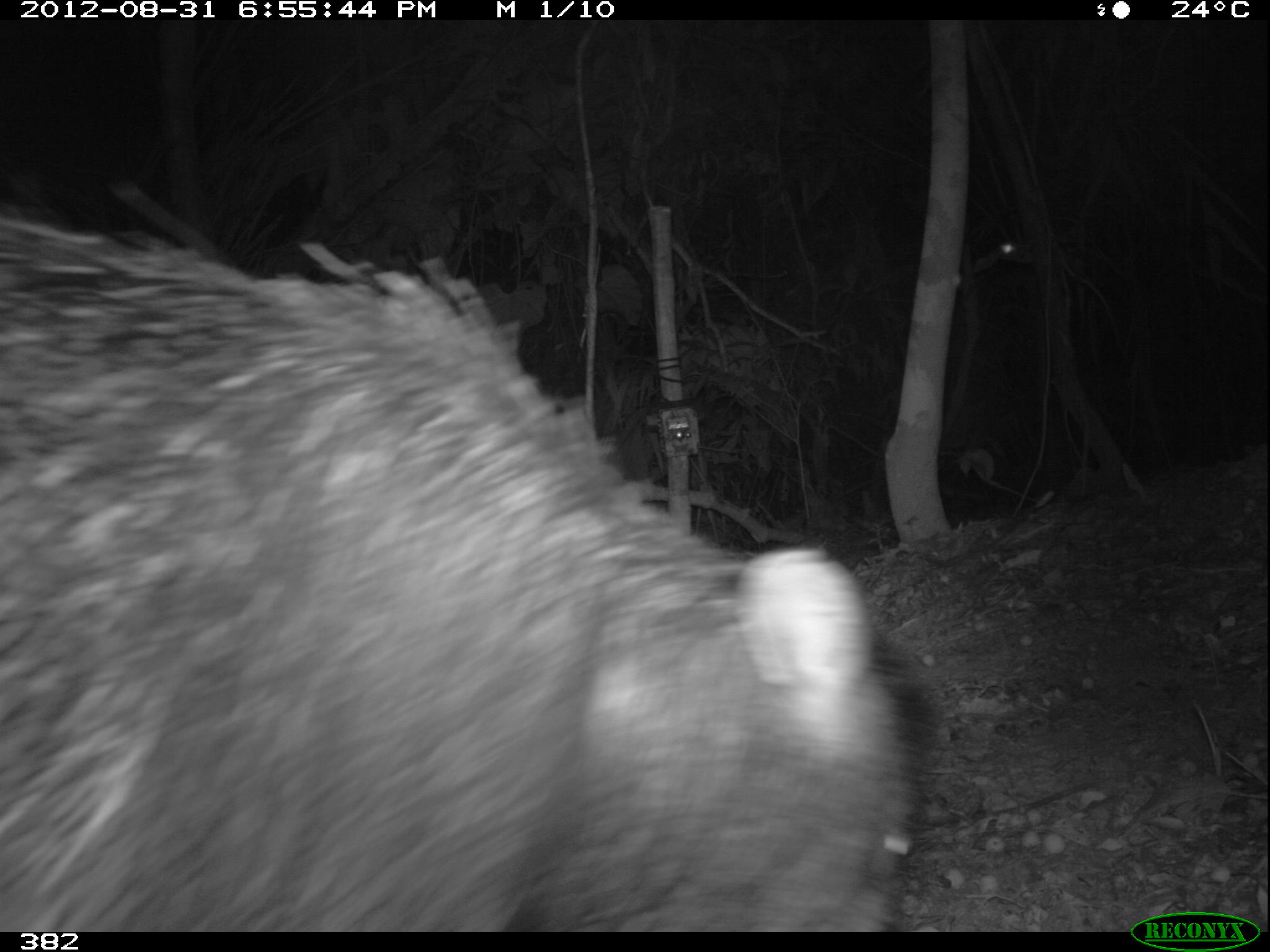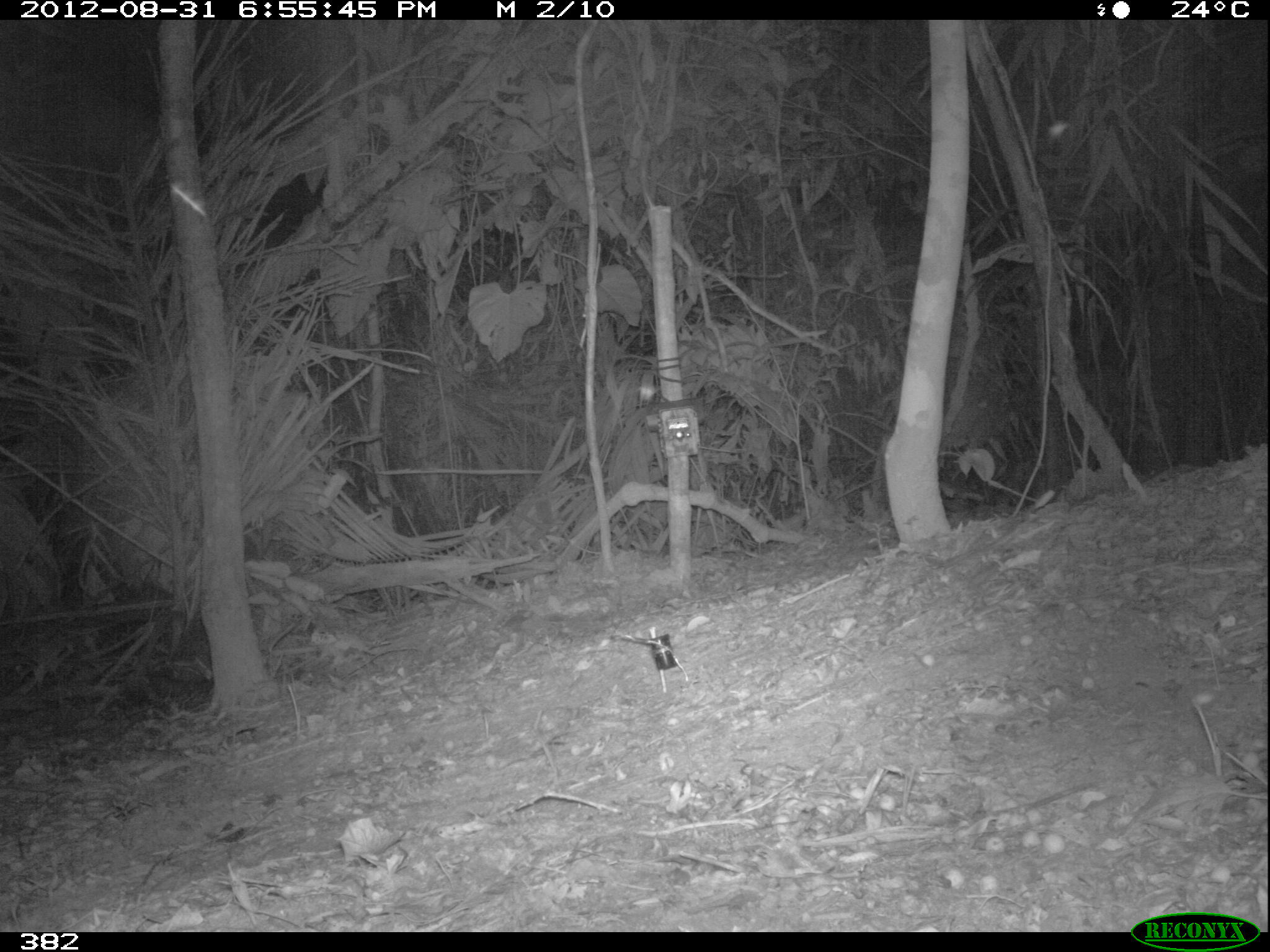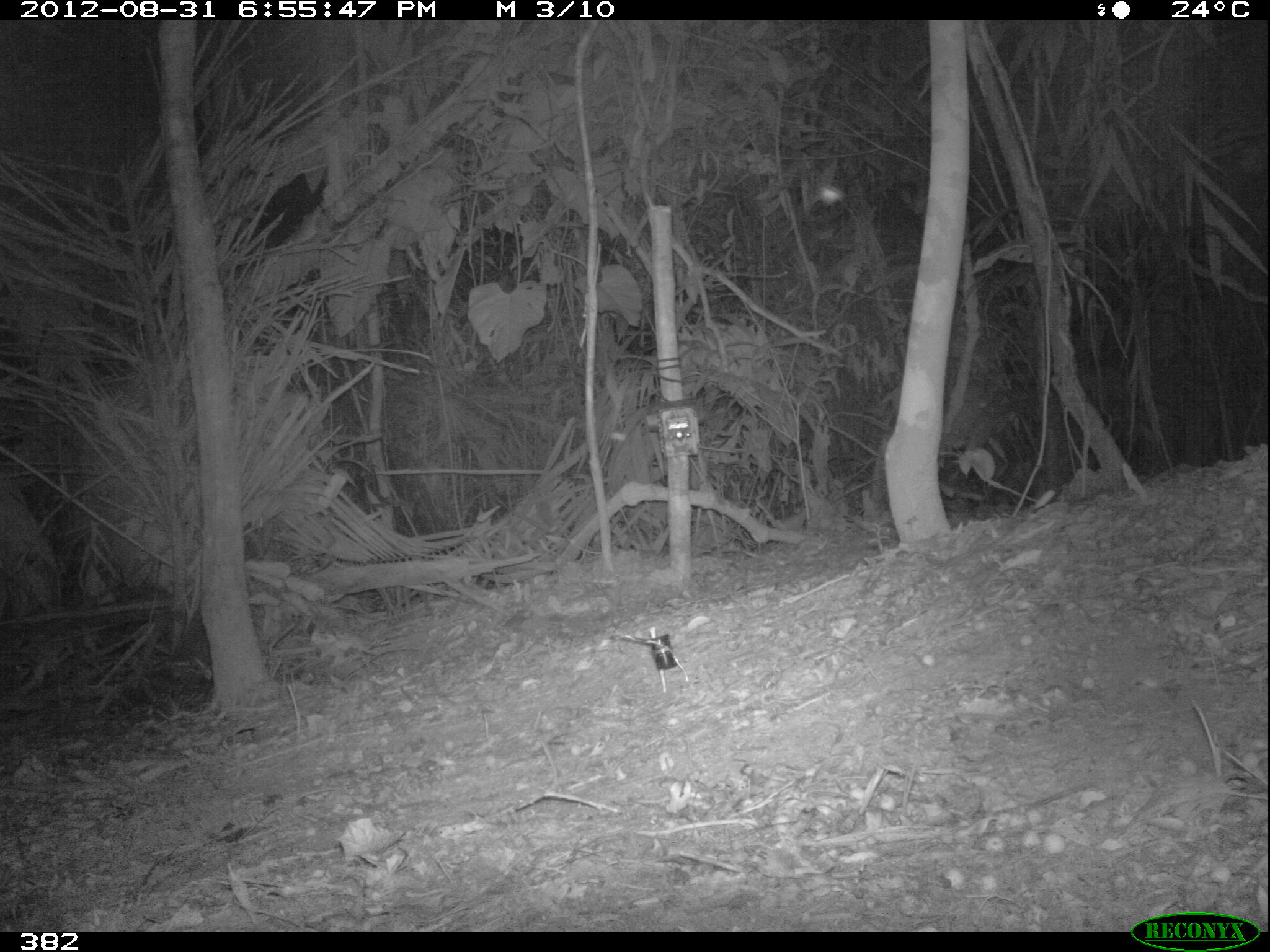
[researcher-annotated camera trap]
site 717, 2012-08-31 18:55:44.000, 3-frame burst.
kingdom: Animalia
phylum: Chordata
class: Mammalia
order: Artiodactyla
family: Tayassuidae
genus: Tayassu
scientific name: Tayassu pecari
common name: white-lipped peccary